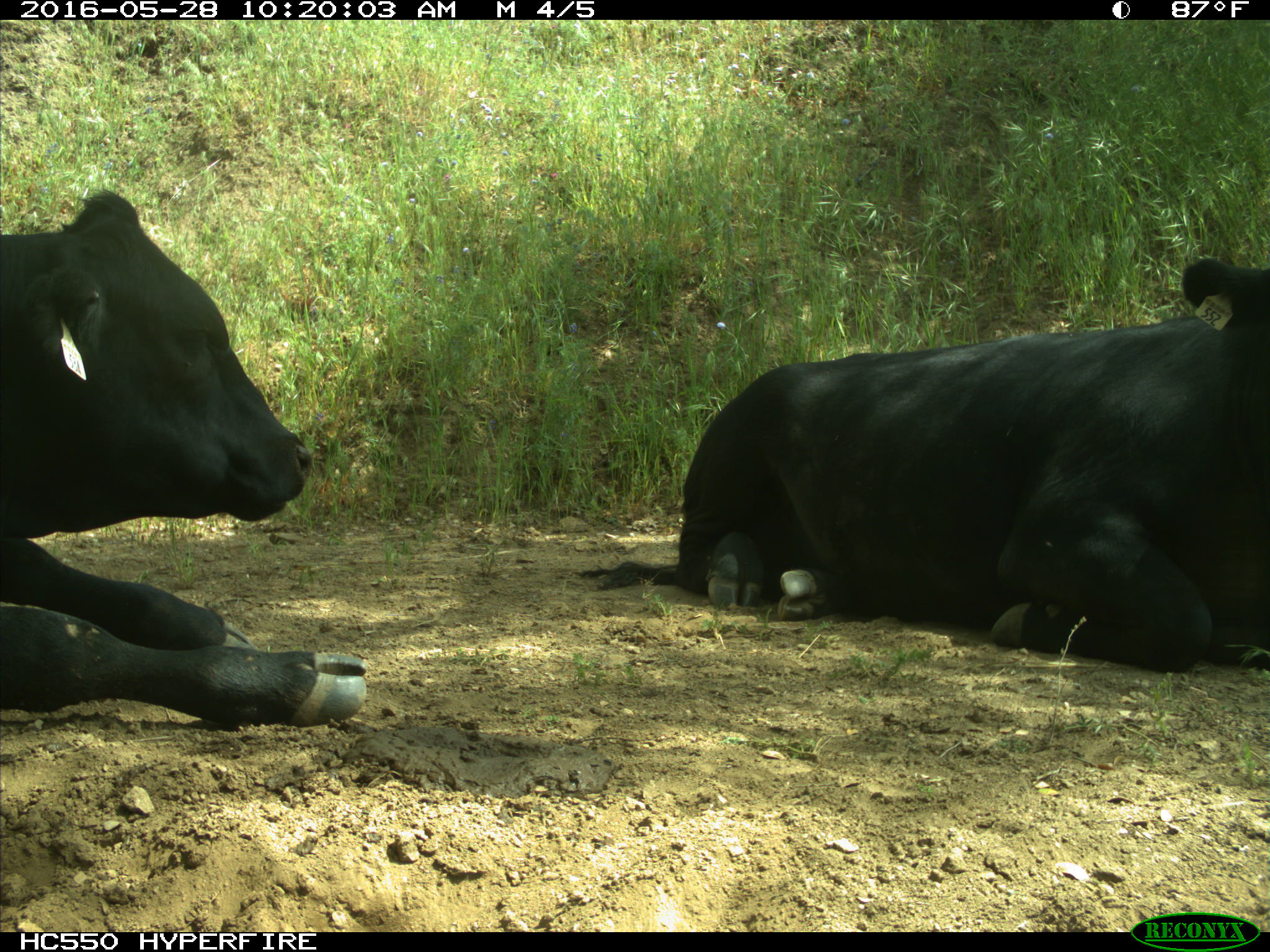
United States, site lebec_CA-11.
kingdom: Animalia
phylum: Chordata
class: Mammalia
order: Artiodactyla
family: Bovidae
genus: Bos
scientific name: Bos taurus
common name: domestic cow